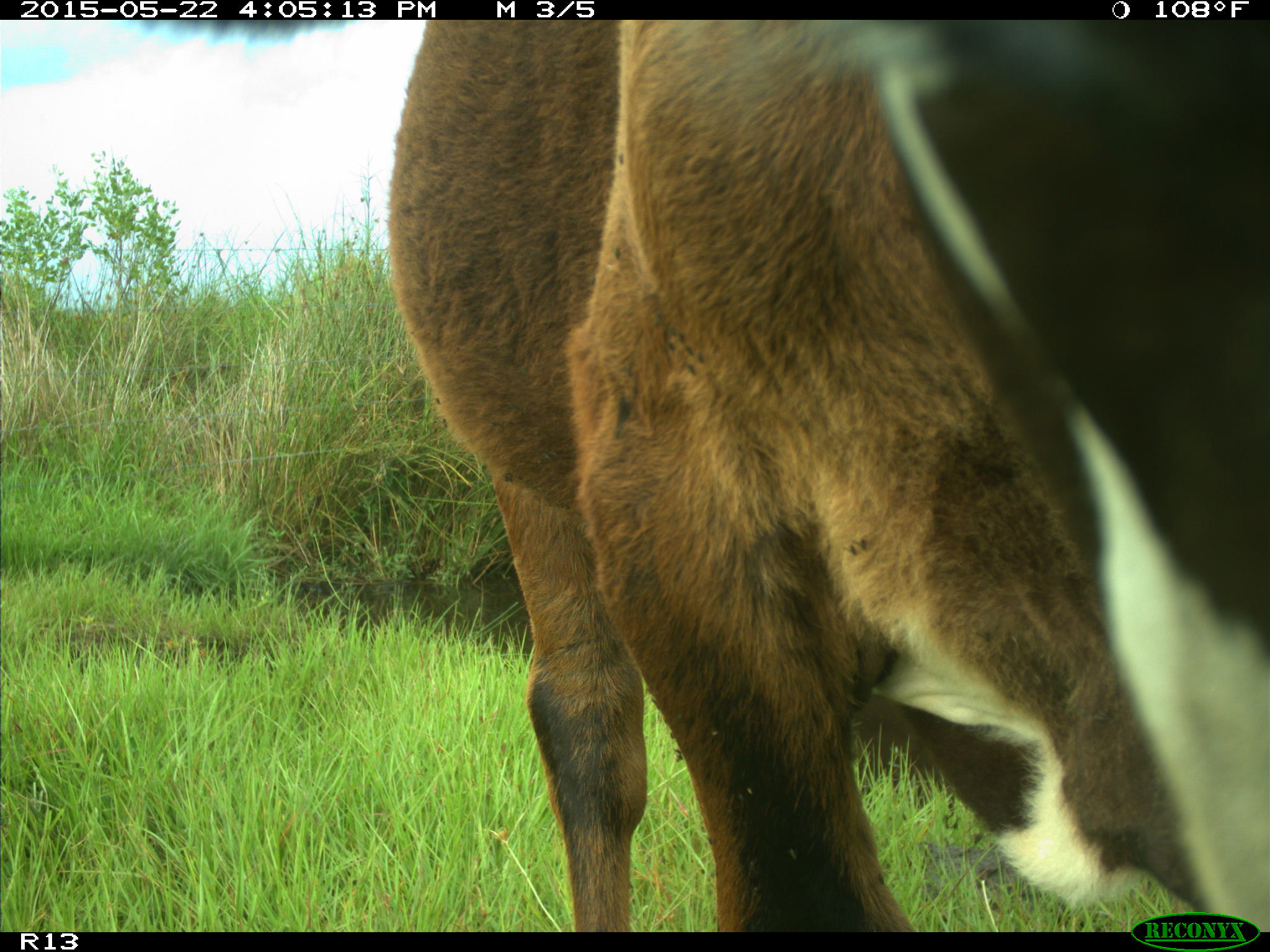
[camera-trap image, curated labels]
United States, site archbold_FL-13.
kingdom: Animalia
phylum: Chordata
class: Mammalia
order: Artiodactyla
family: Bovidae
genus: Bos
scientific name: Bos taurus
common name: domestic cow